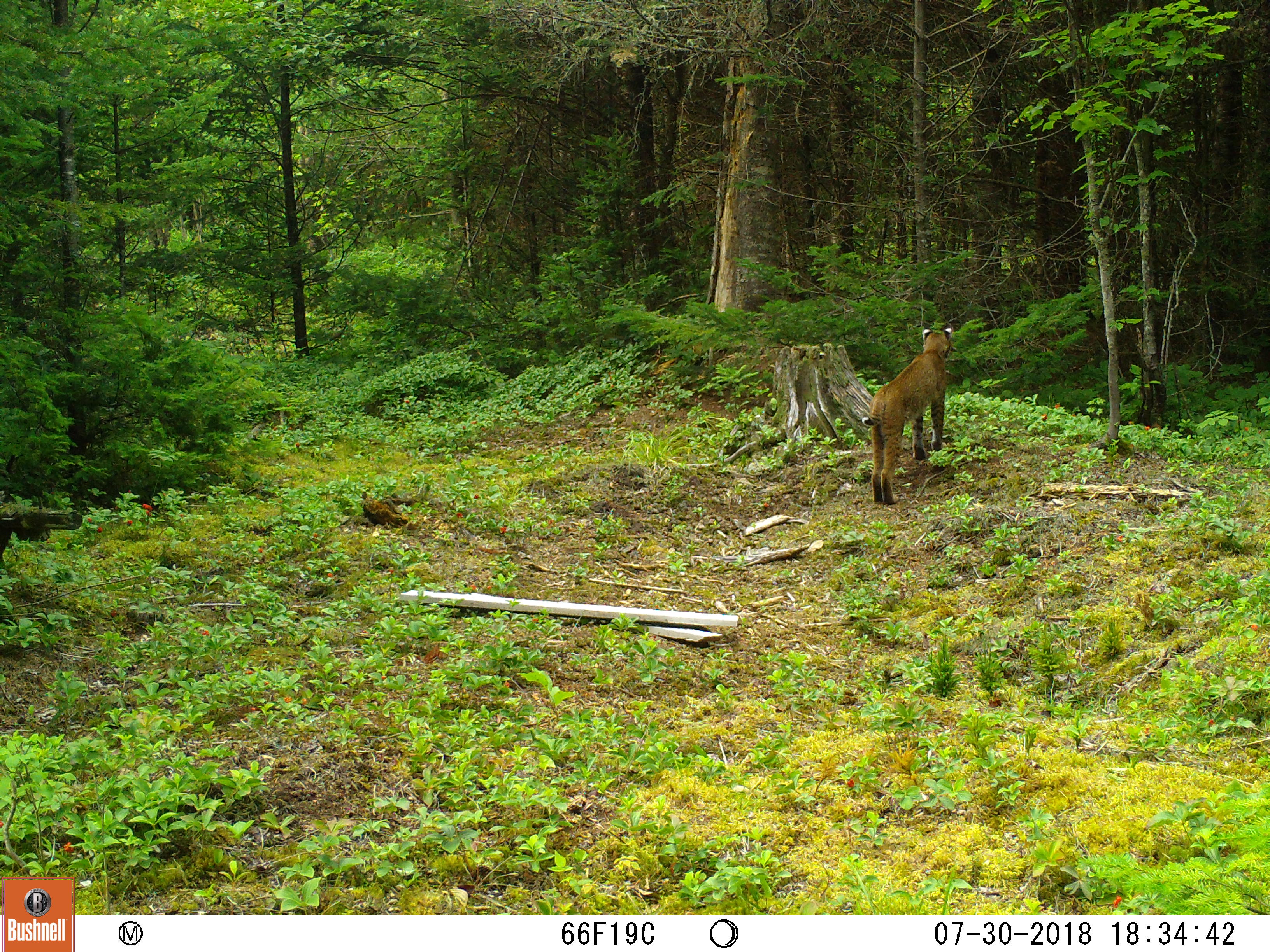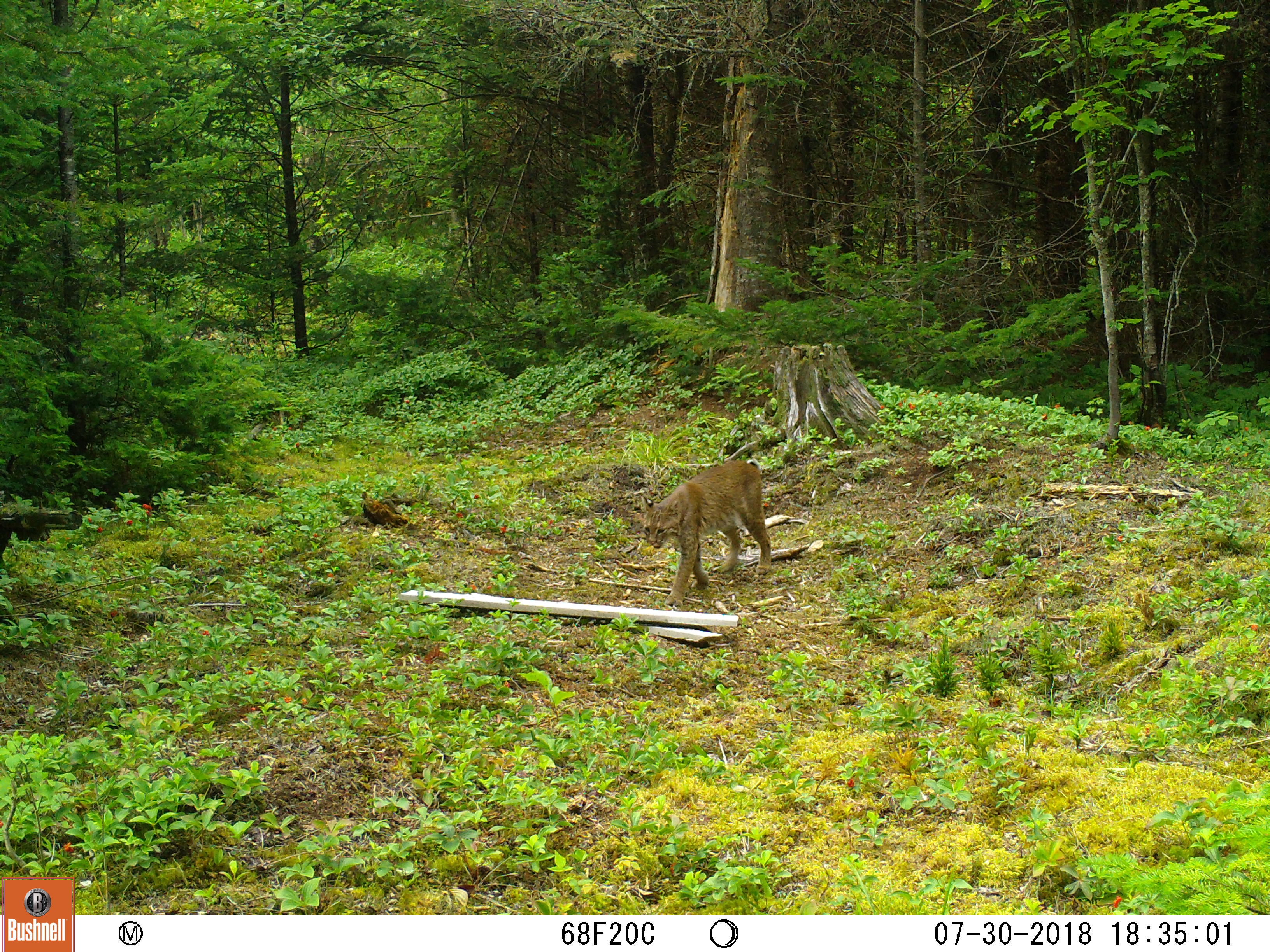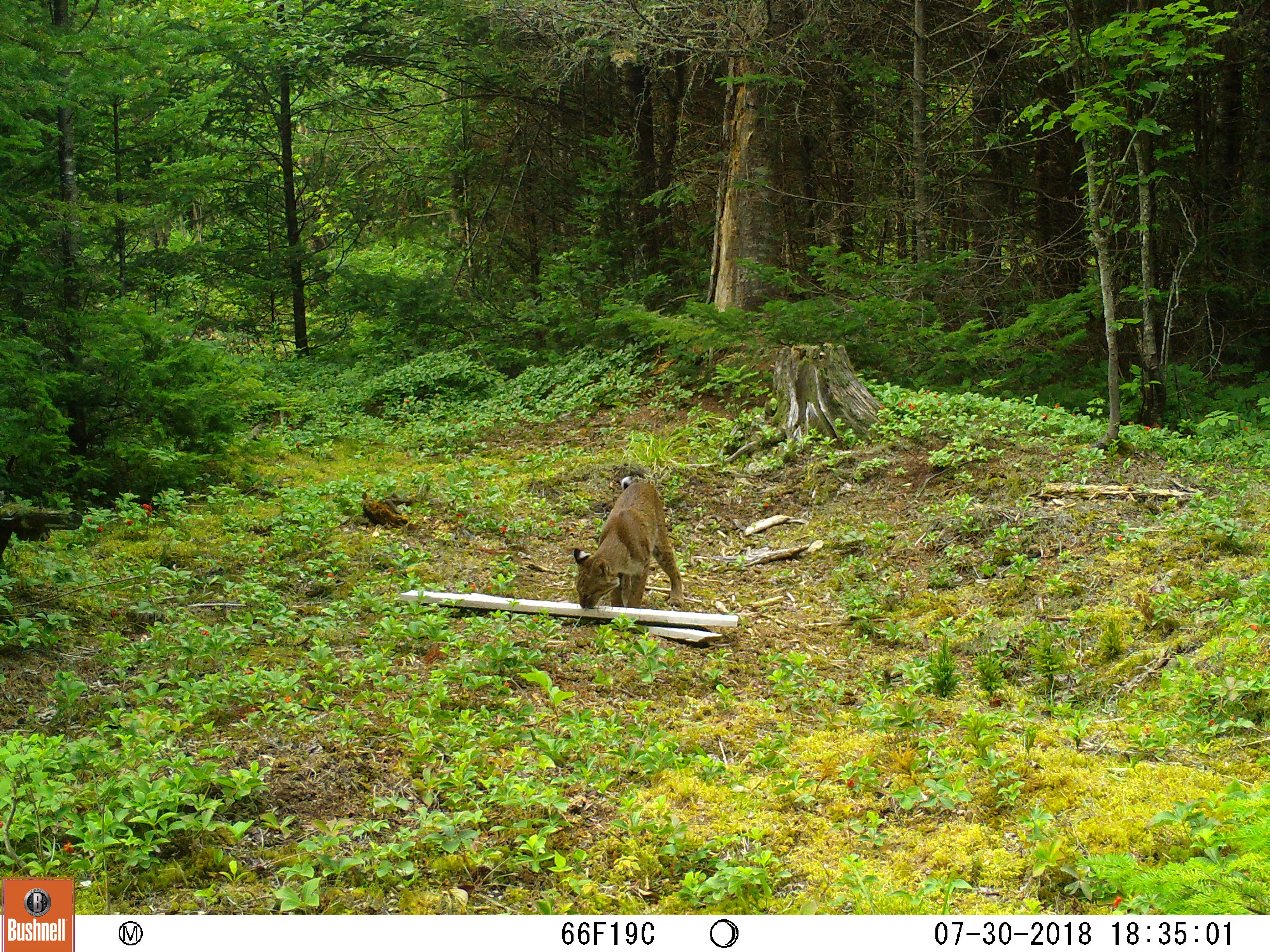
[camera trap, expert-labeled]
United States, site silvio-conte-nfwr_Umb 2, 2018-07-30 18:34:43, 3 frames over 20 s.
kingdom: Animalia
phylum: Chordata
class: Mammalia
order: Carnivora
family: Felidae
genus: Lynx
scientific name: Lynx rufus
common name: bobcat